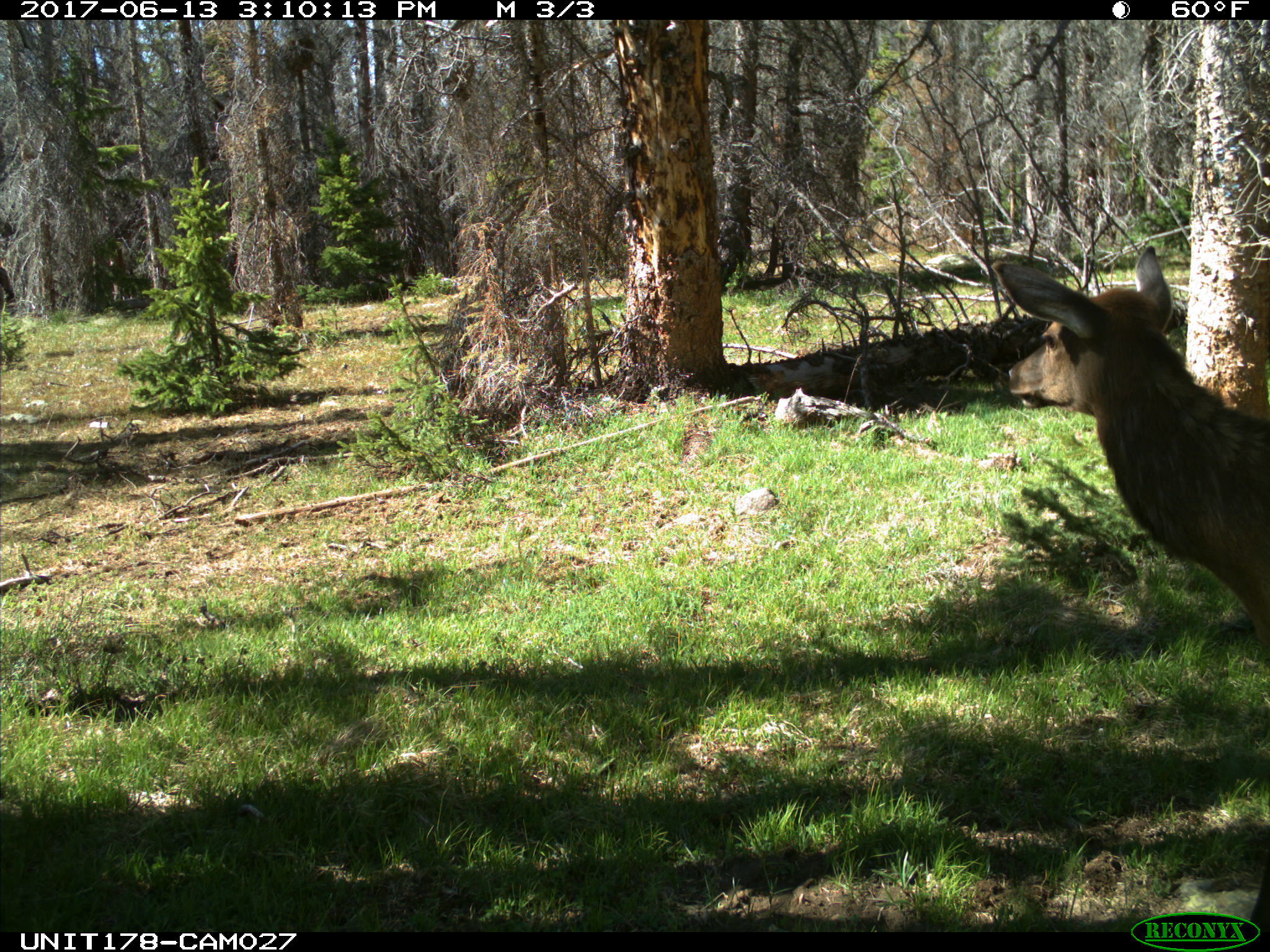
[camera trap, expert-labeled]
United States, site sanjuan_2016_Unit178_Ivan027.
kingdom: Animalia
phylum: Chordata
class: Mammalia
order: Artiodactyla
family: Cervidae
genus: Cervus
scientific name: Cervus elaphus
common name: red deer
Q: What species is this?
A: Cervus elaphus (red deer).